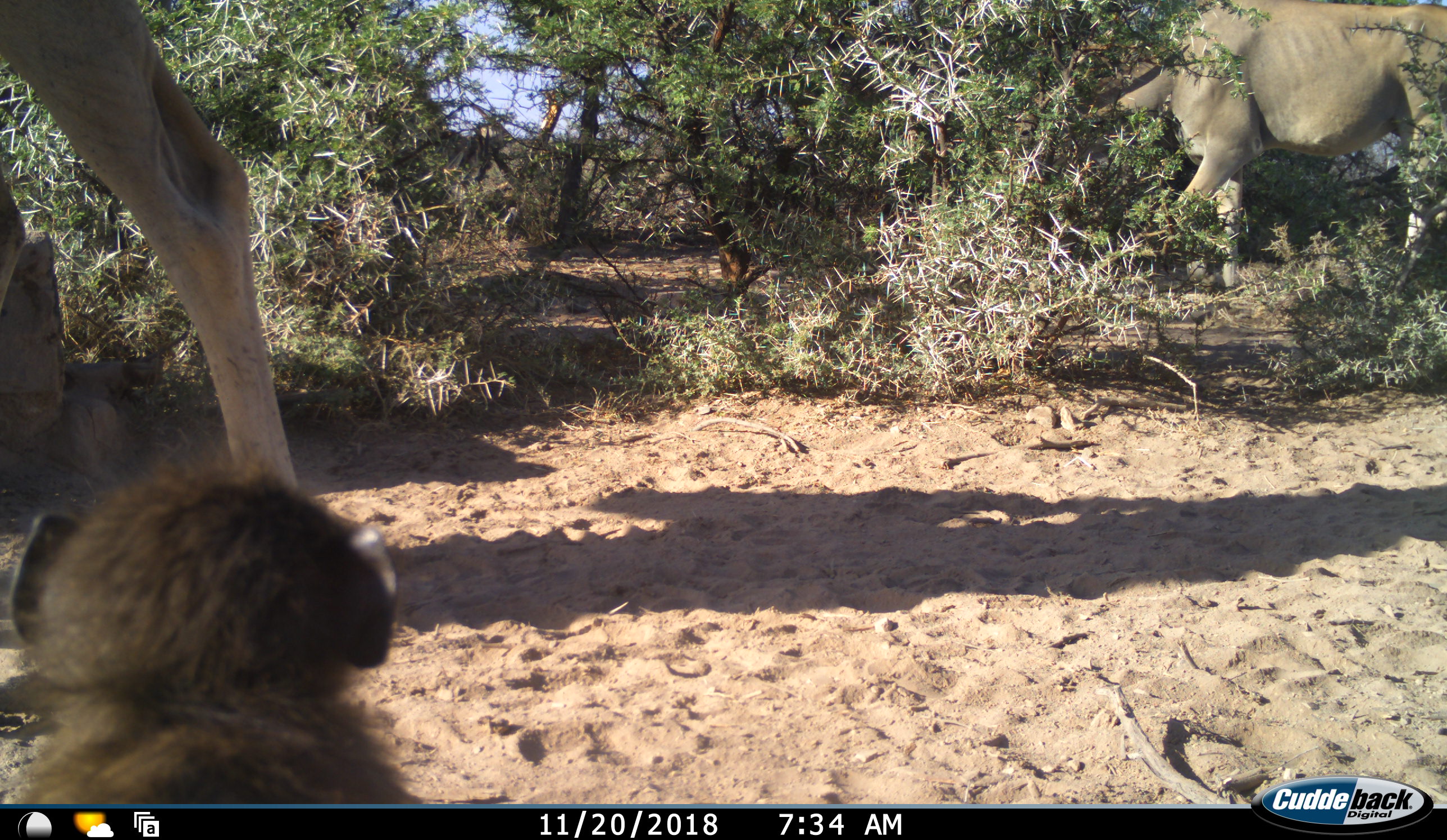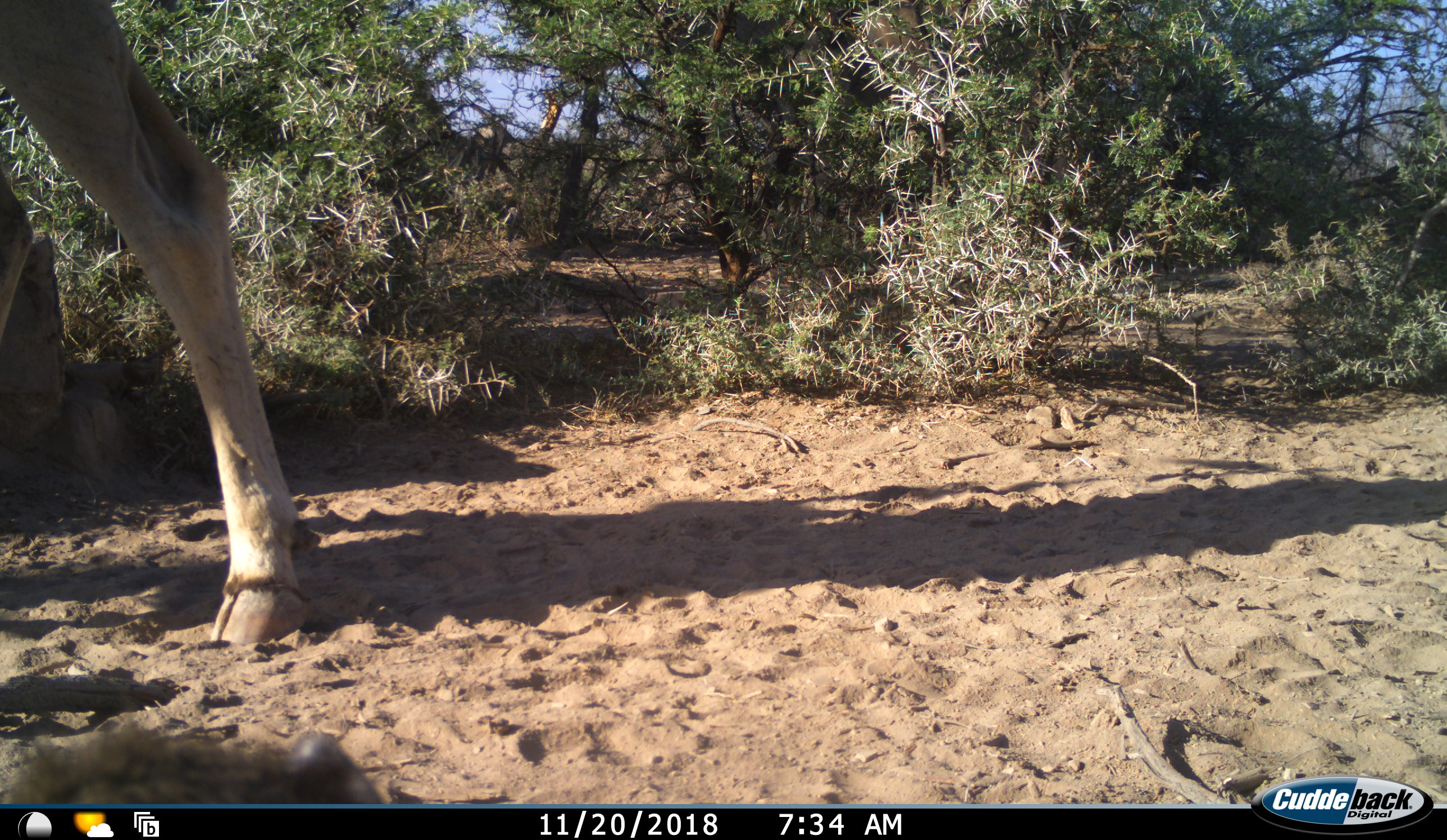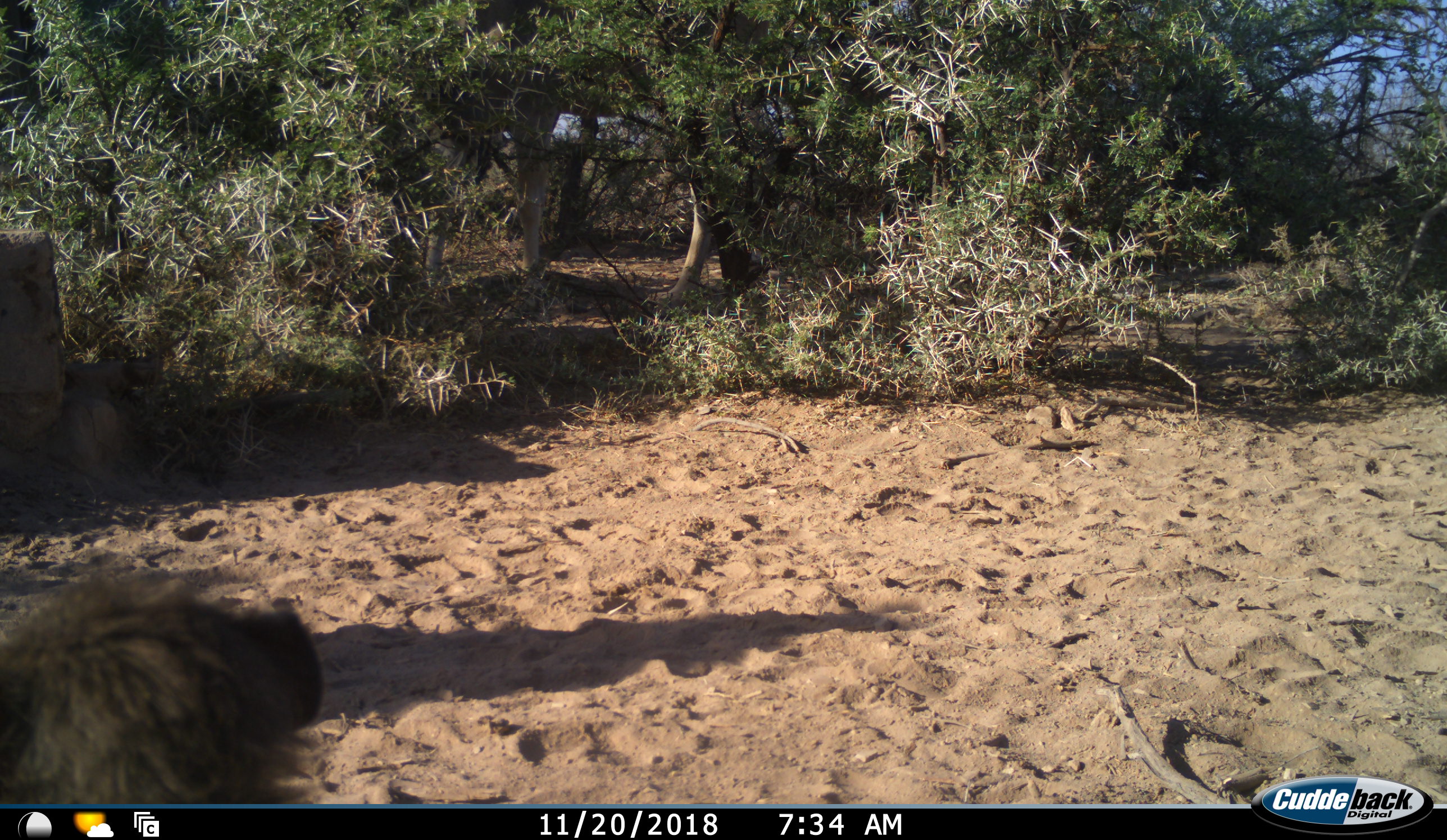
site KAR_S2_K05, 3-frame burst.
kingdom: Animalia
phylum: Chordata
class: Mammalia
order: Primates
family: Cercopithecidae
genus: Papio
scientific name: Papio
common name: baboon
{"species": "baboon (Papio)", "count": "1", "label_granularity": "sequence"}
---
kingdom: Animalia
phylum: Chordata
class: Mammalia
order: Artiodactyla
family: Bovidae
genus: Tragelaphus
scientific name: Tragelaphus oryx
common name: eland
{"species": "eland (Tragelaphus oryx)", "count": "2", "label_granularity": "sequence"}